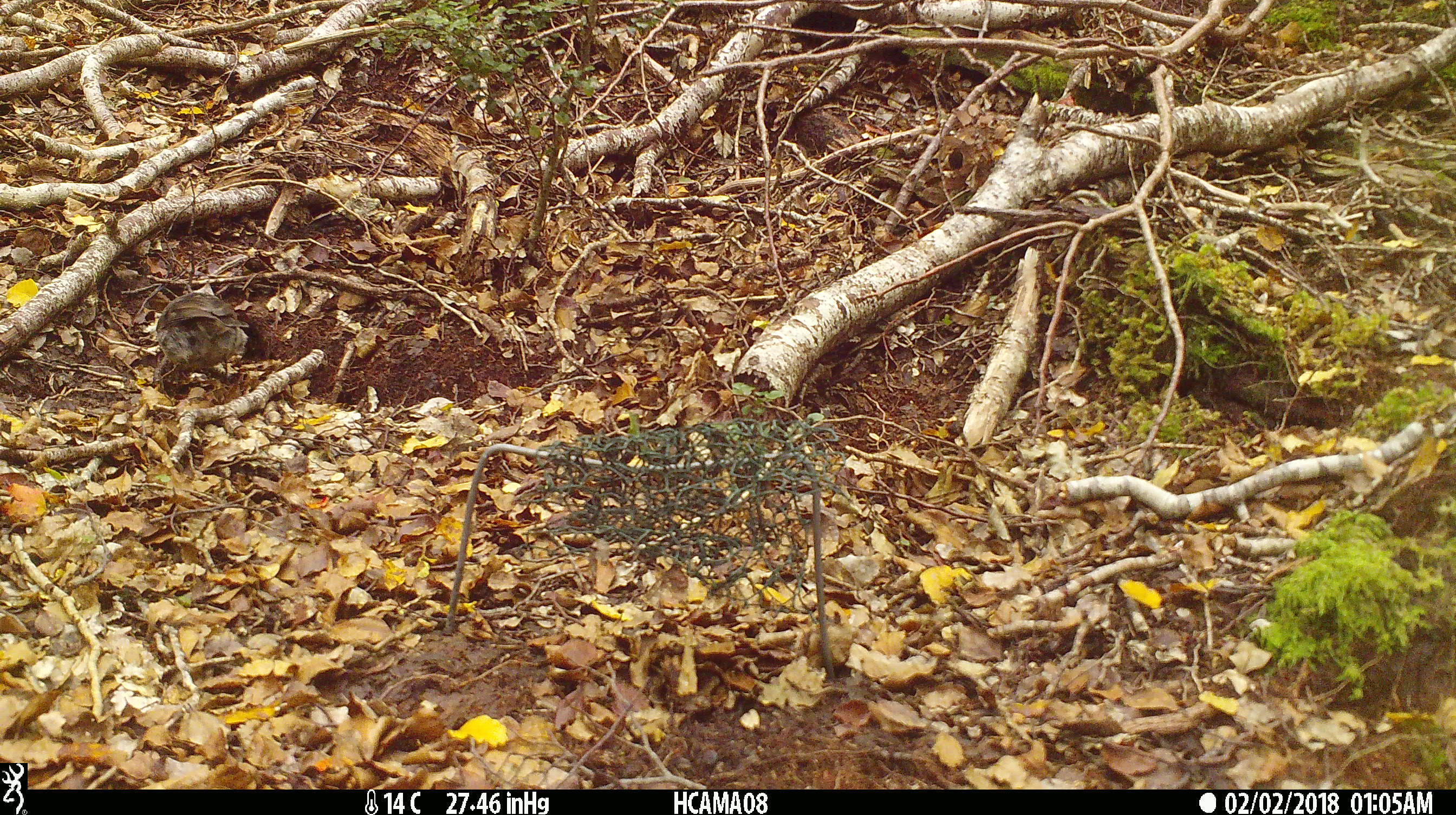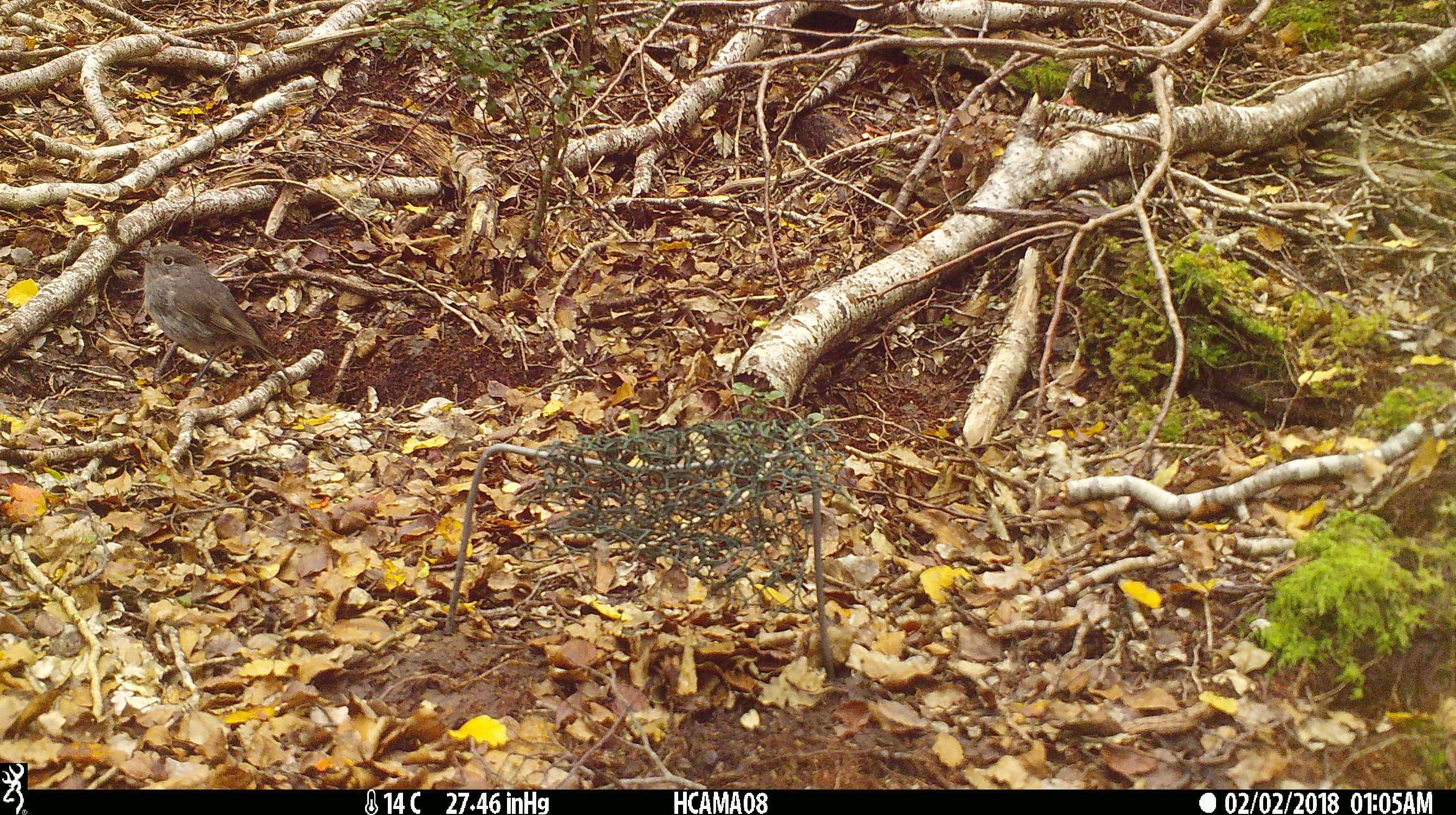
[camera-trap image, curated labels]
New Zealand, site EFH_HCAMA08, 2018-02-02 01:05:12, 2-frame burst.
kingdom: Animalia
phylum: Chordata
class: Aves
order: Passeriformes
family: Petroicidae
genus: Petroica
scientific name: Petroica macrocephala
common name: tomtit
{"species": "tomtit (Petroica macrocephala)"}